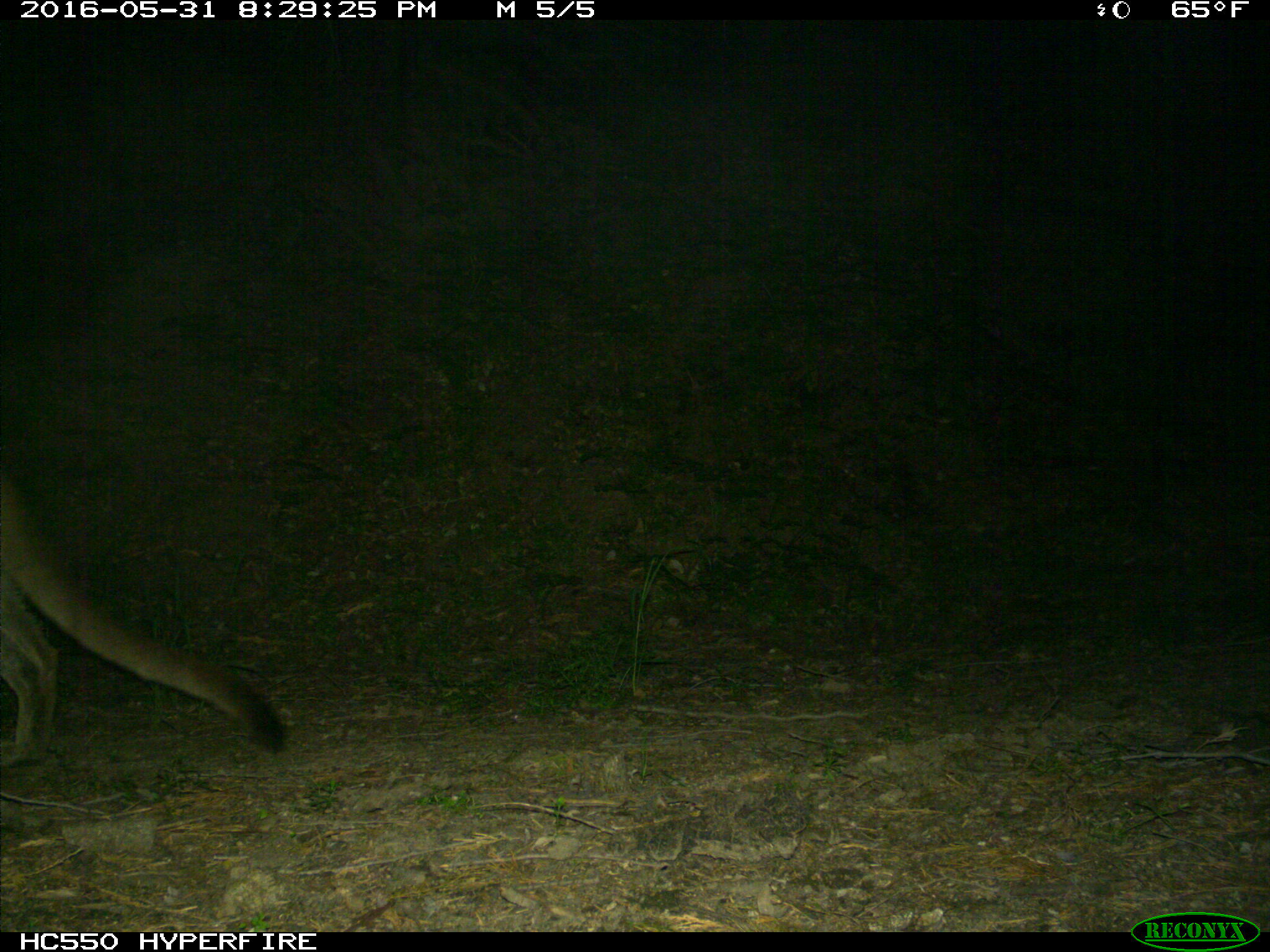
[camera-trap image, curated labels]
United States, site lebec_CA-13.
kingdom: Animalia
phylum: Chordata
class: Mammalia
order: Carnivora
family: Felidae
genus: Puma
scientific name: Puma concolor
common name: mountain lion